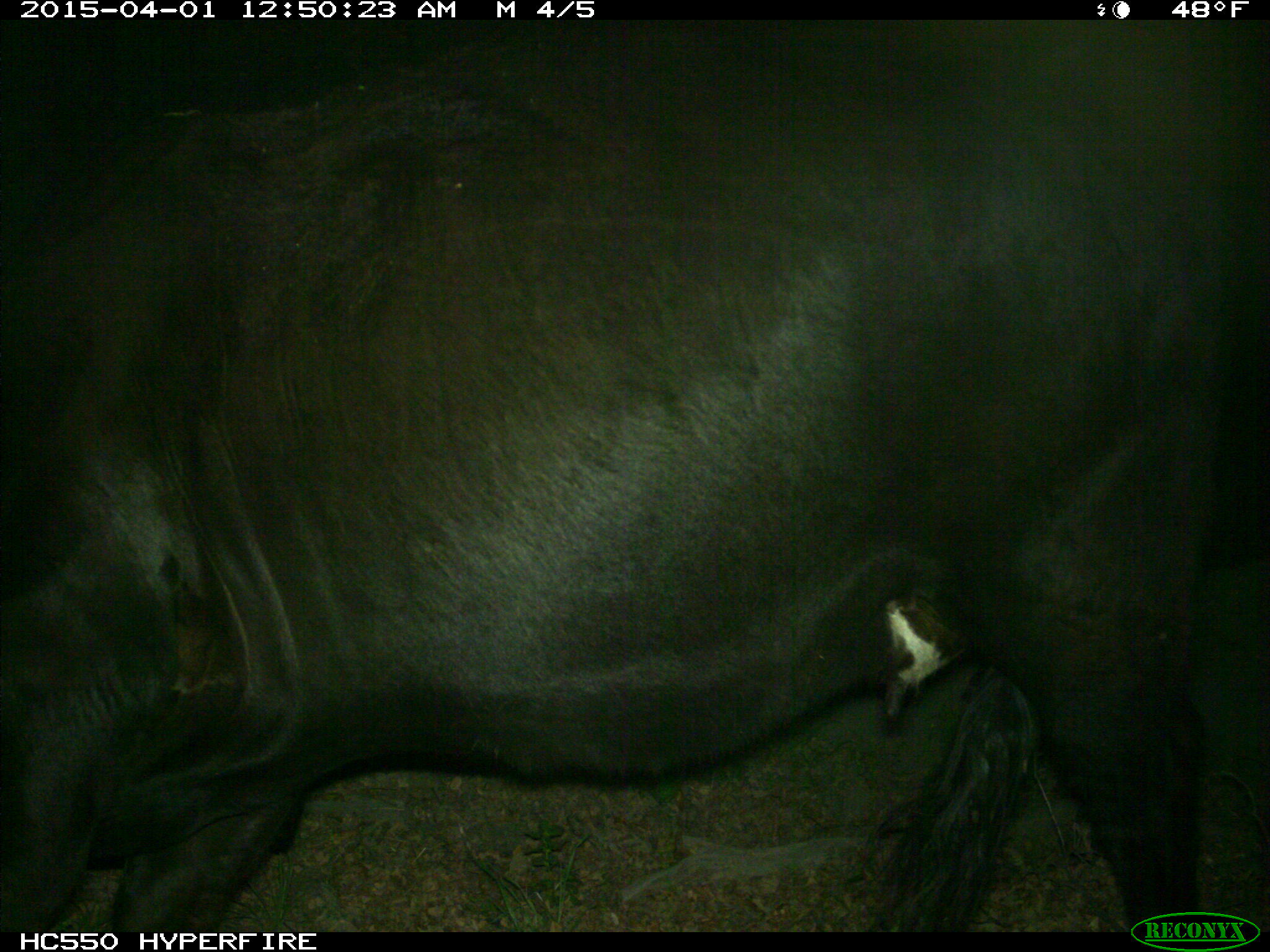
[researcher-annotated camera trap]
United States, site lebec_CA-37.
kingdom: Animalia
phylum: Chordata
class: Mammalia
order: Artiodactyla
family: Bovidae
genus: Bos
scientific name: Bos taurus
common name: domestic cow